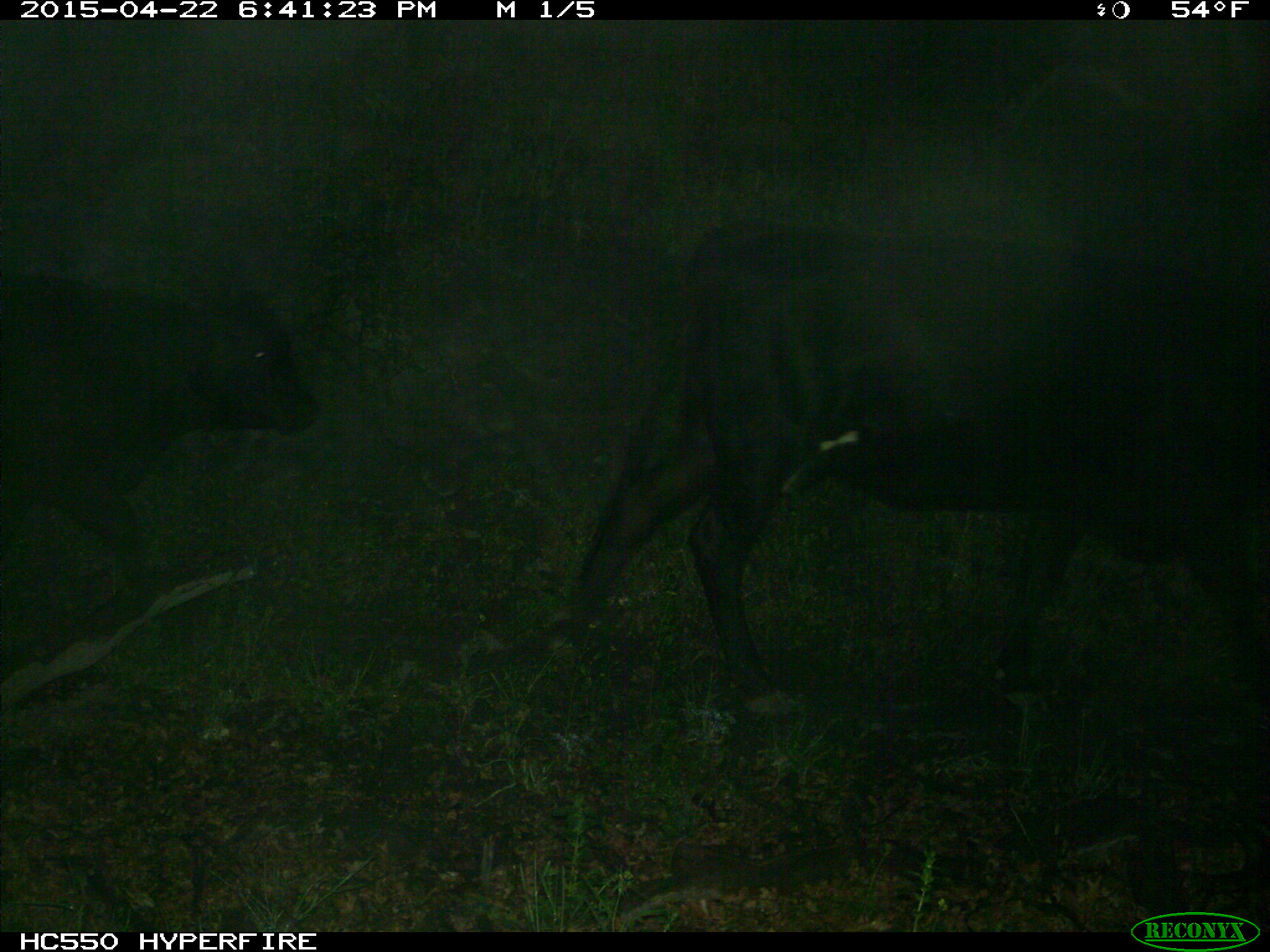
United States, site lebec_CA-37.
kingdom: Animalia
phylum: Chordata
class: Mammalia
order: Artiodactyla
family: Bovidae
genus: Bos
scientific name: Bos taurus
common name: domestic cow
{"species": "Bos taurus (domestic cow)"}